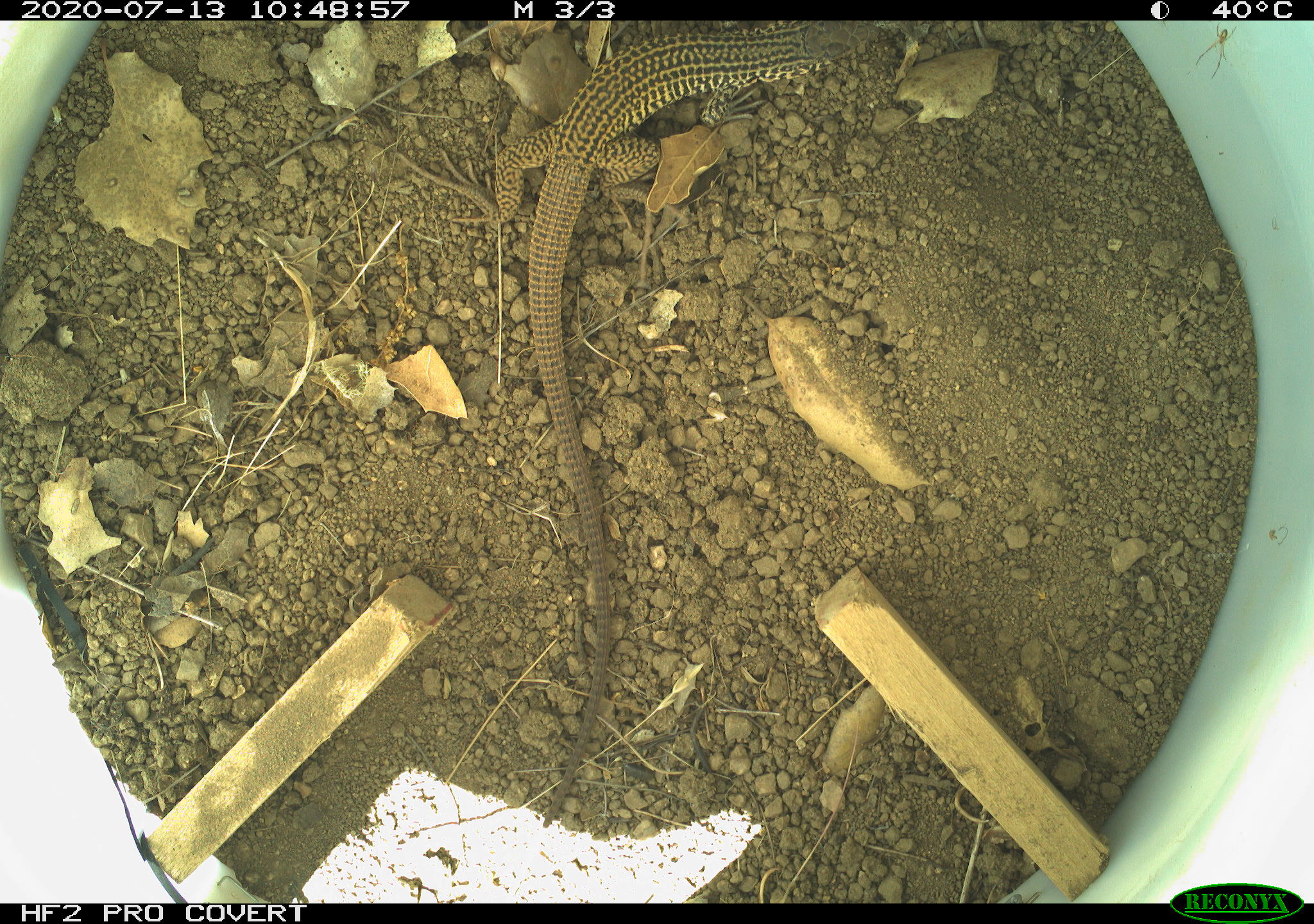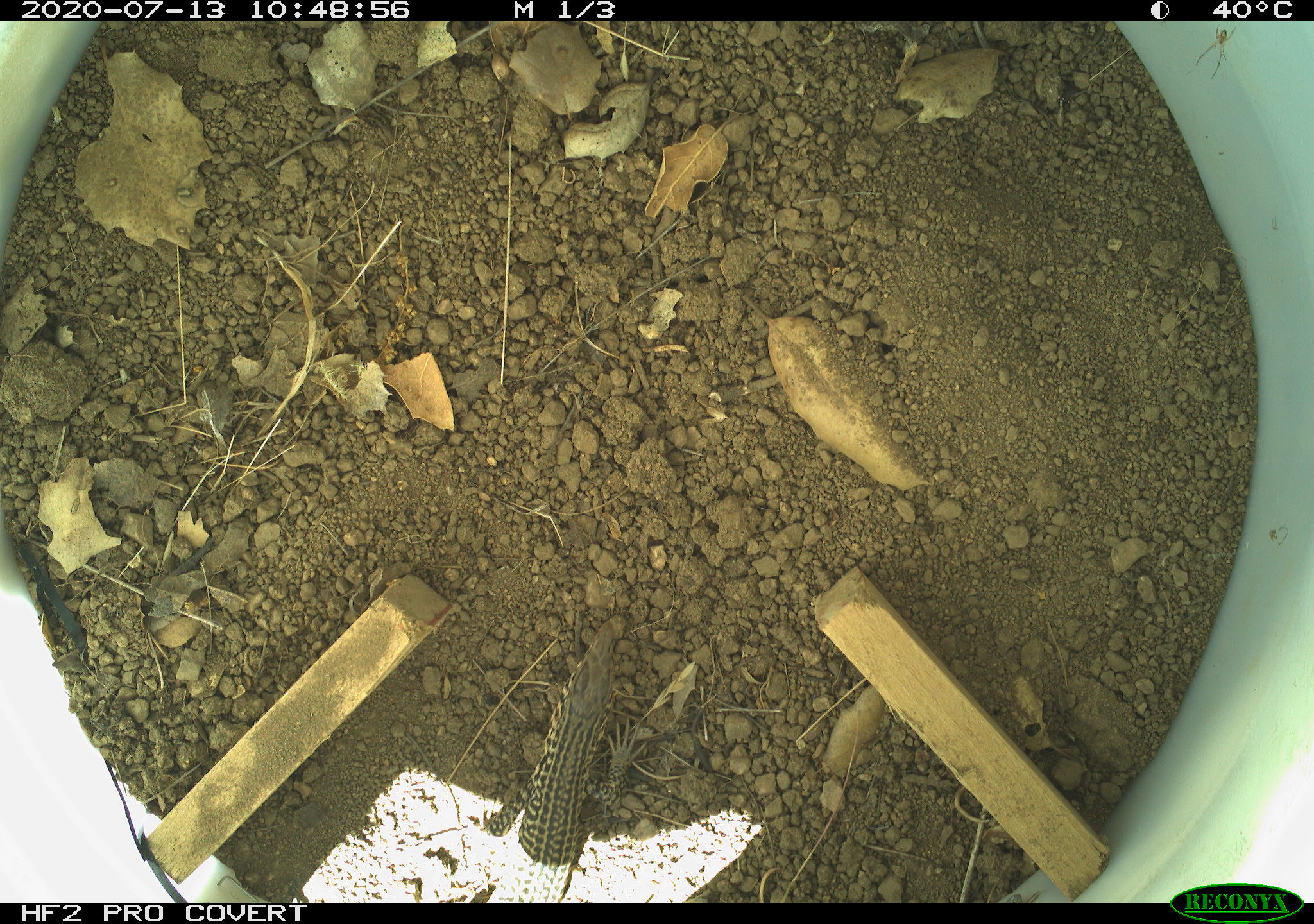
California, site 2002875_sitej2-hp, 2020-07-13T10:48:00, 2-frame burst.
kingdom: Animalia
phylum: Chordata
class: Reptilia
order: Squamata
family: Teiidae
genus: Aspidoscelis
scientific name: Aspidoscelis tigris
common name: western whiptail